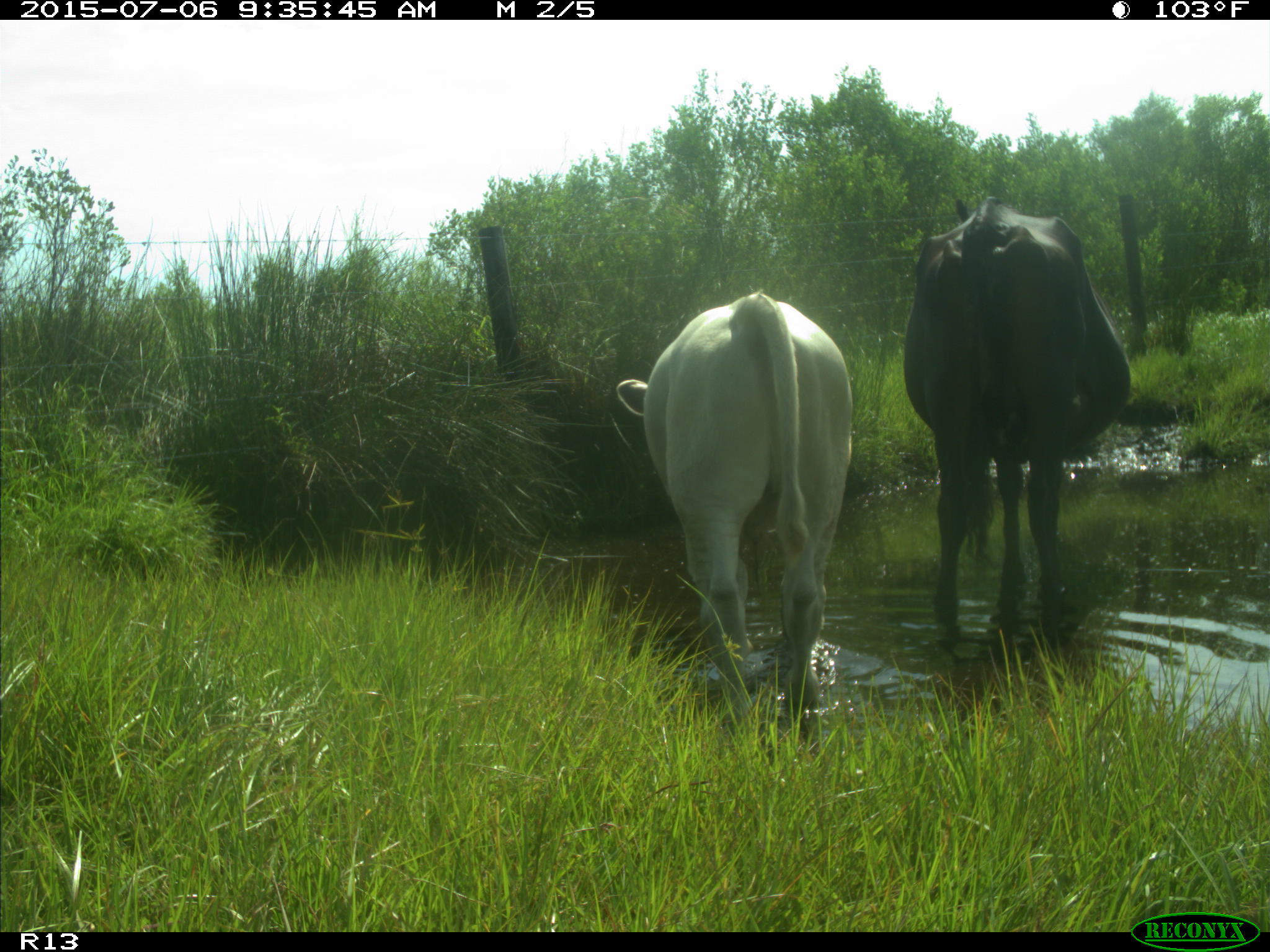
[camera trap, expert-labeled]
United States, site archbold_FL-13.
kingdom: Animalia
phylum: Chordata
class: Mammalia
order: Artiodactyla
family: Bovidae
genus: Bos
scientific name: Bos taurus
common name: domestic cow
Bos taurus (domestic cow).